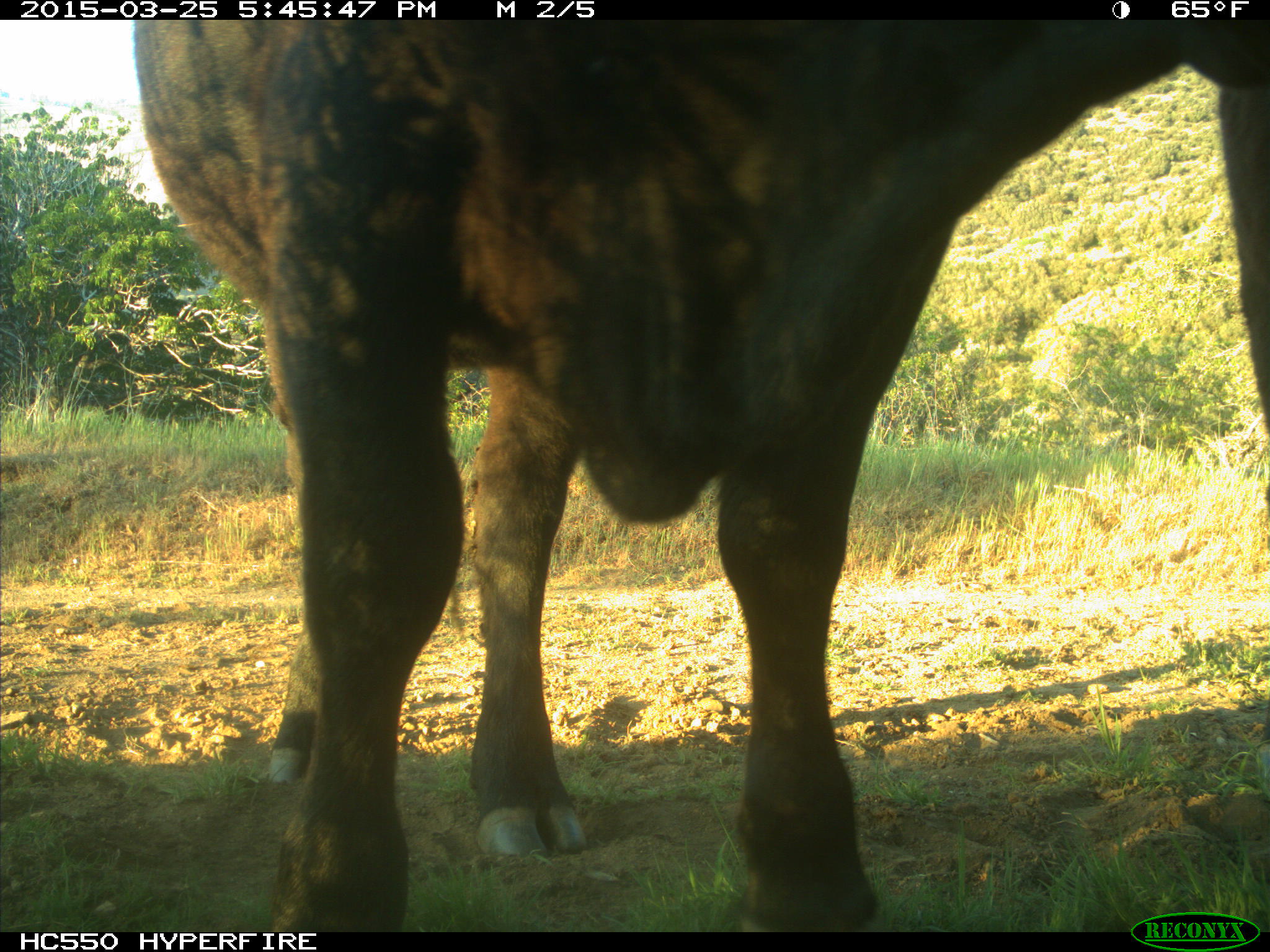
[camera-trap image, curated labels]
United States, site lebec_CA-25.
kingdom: Animalia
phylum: Chordata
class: Mammalia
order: Artiodactyla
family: Bovidae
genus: Bos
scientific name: Bos taurus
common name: domestic cow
Bos taurus (domestic cow).